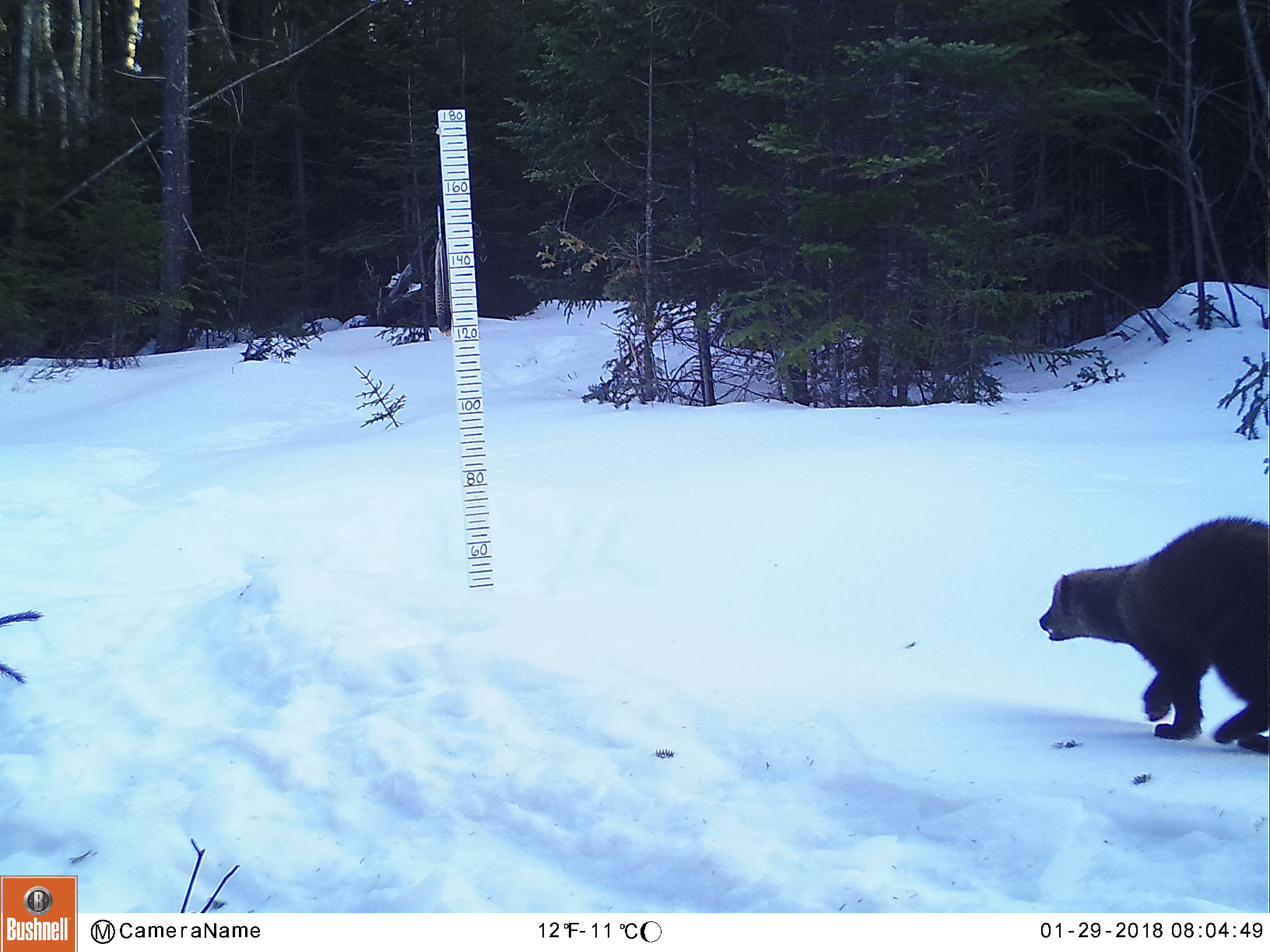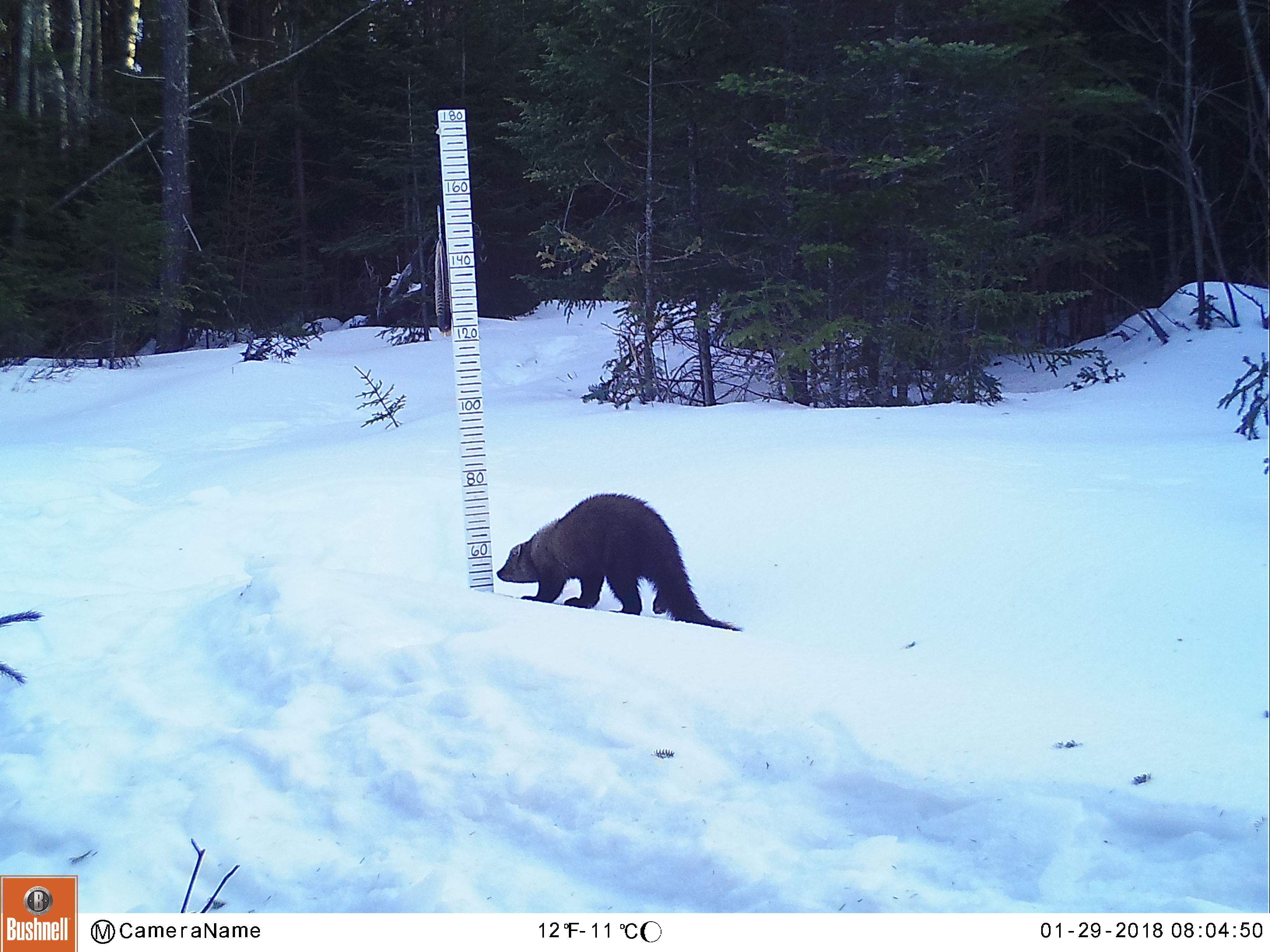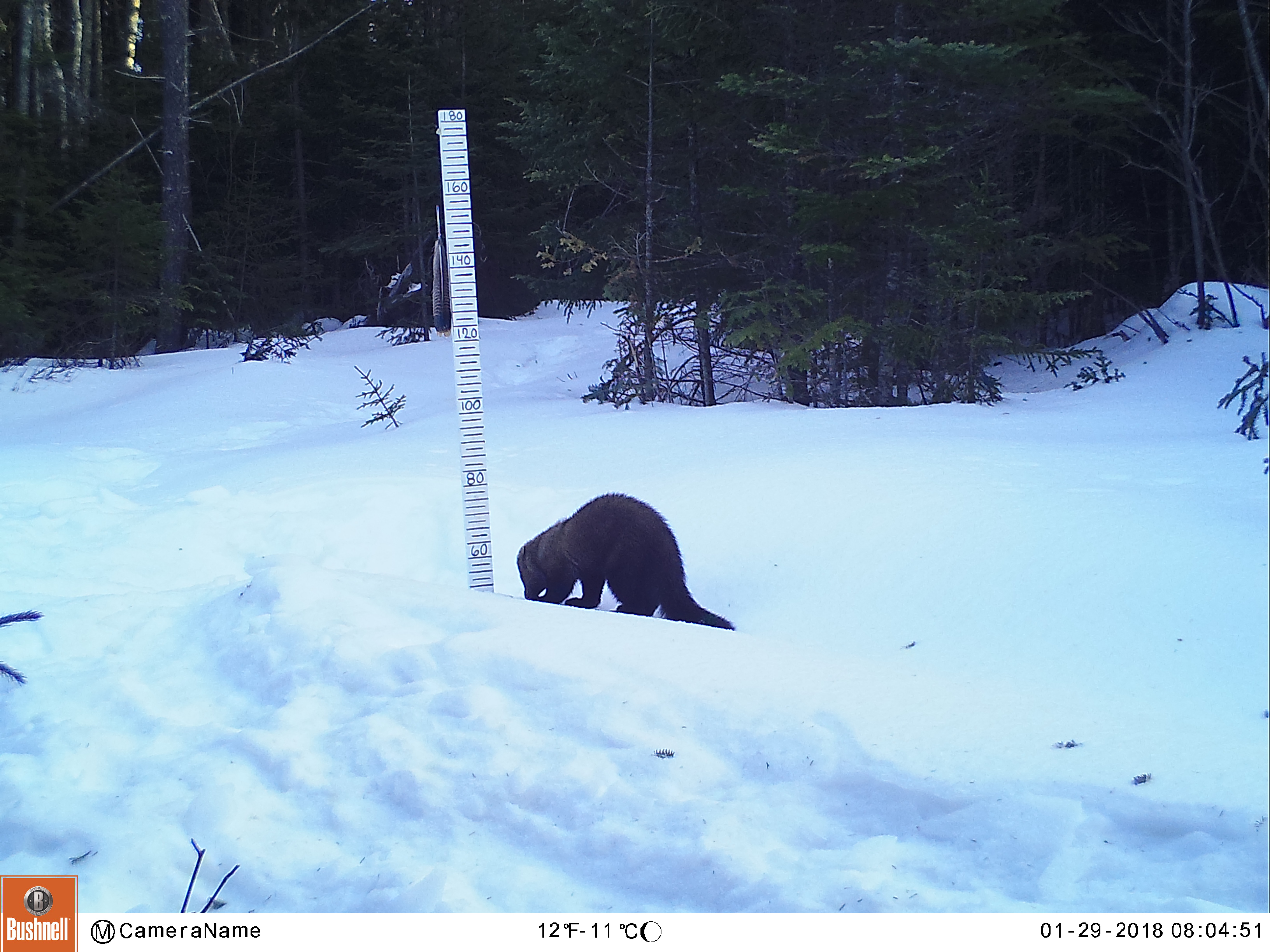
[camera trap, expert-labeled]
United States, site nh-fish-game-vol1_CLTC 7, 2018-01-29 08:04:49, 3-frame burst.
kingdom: Animalia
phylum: Chordata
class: Mammalia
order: Carnivora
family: Mustelidae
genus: Pekania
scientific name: Pekania pennanti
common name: fisher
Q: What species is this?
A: Fisher (Pekania pennanti).